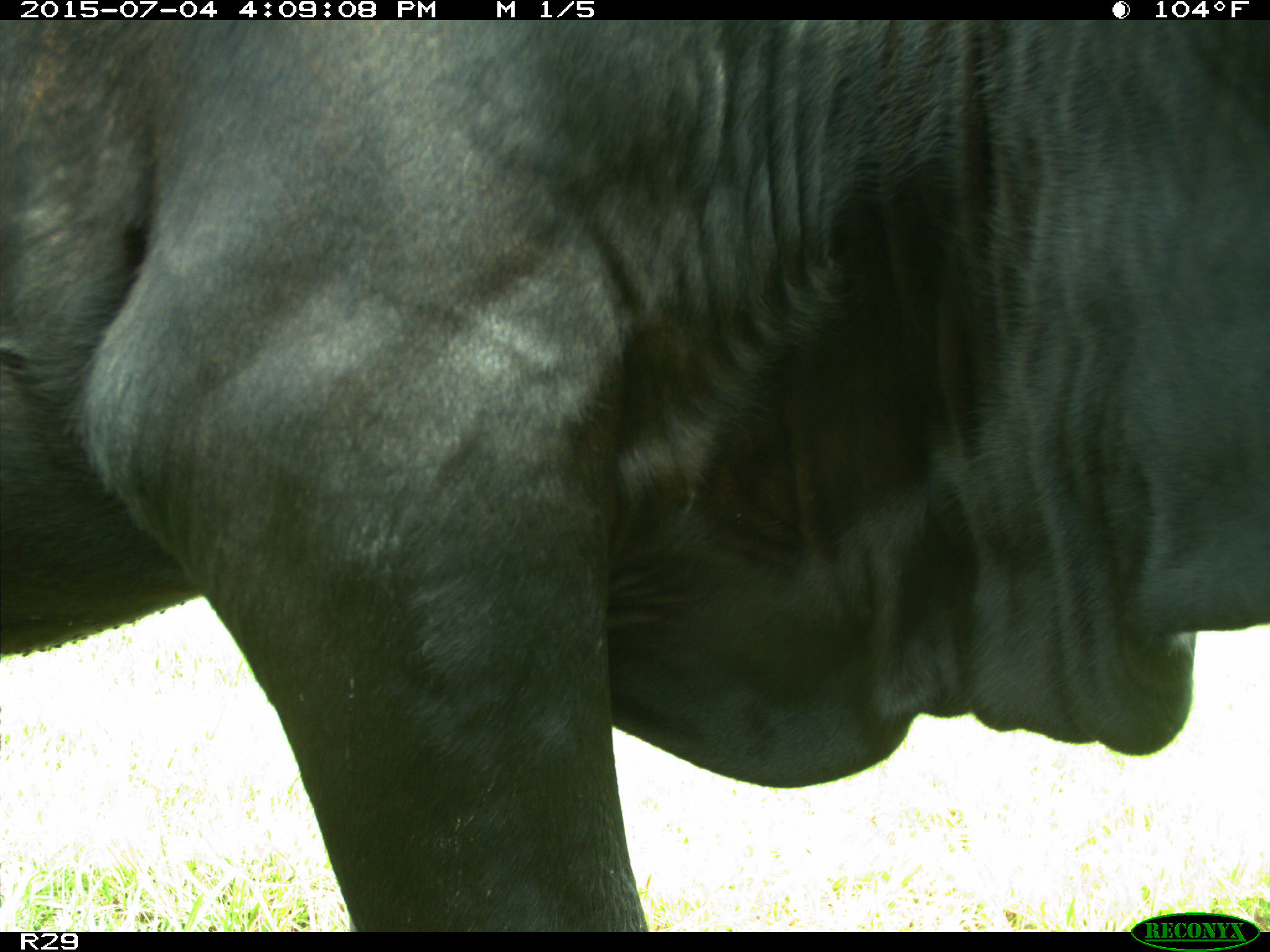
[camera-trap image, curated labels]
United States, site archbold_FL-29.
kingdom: Animalia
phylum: Chordata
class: Mammalia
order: Artiodactyla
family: Bovidae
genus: Bos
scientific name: Bos taurus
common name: domestic cow